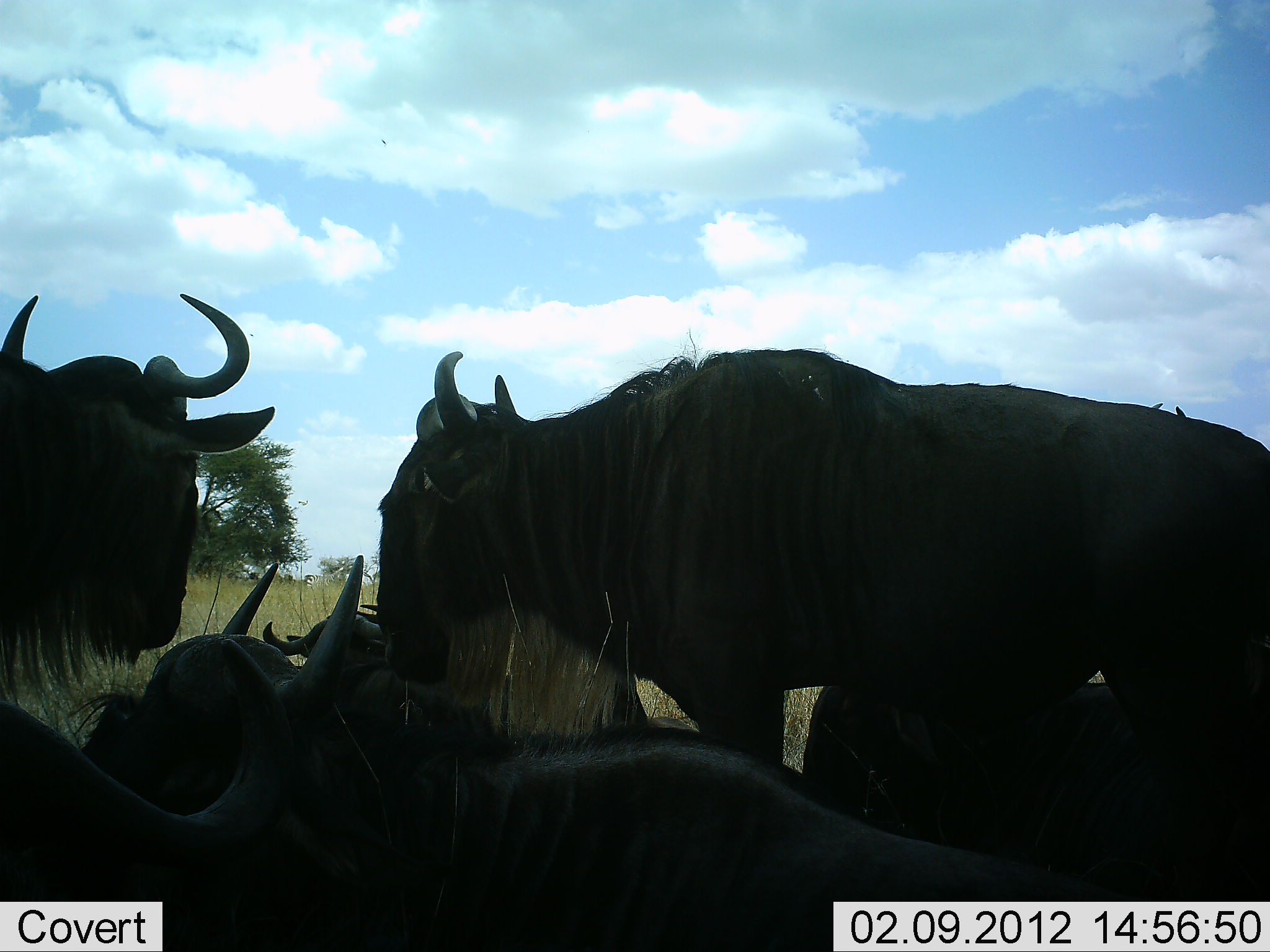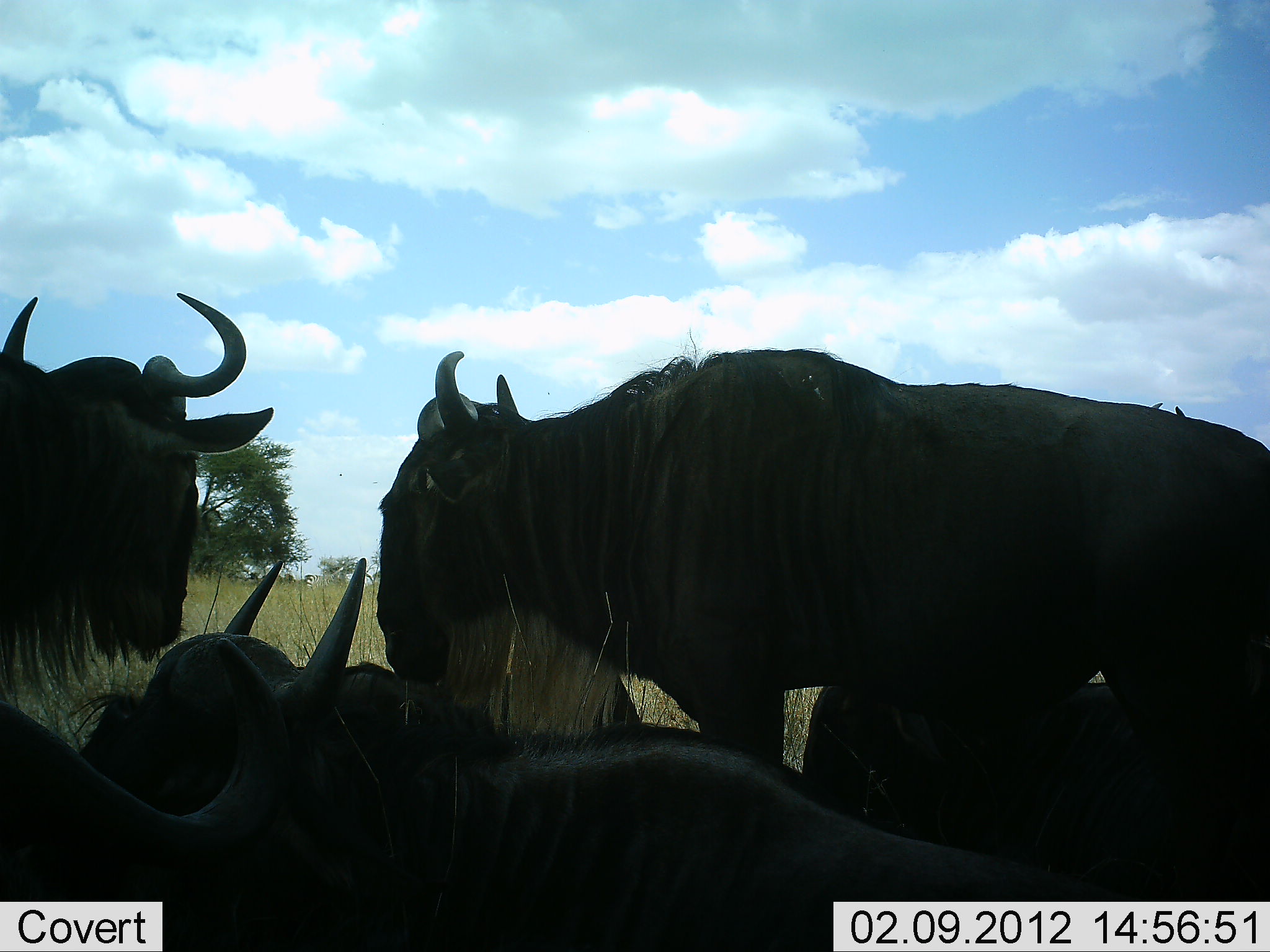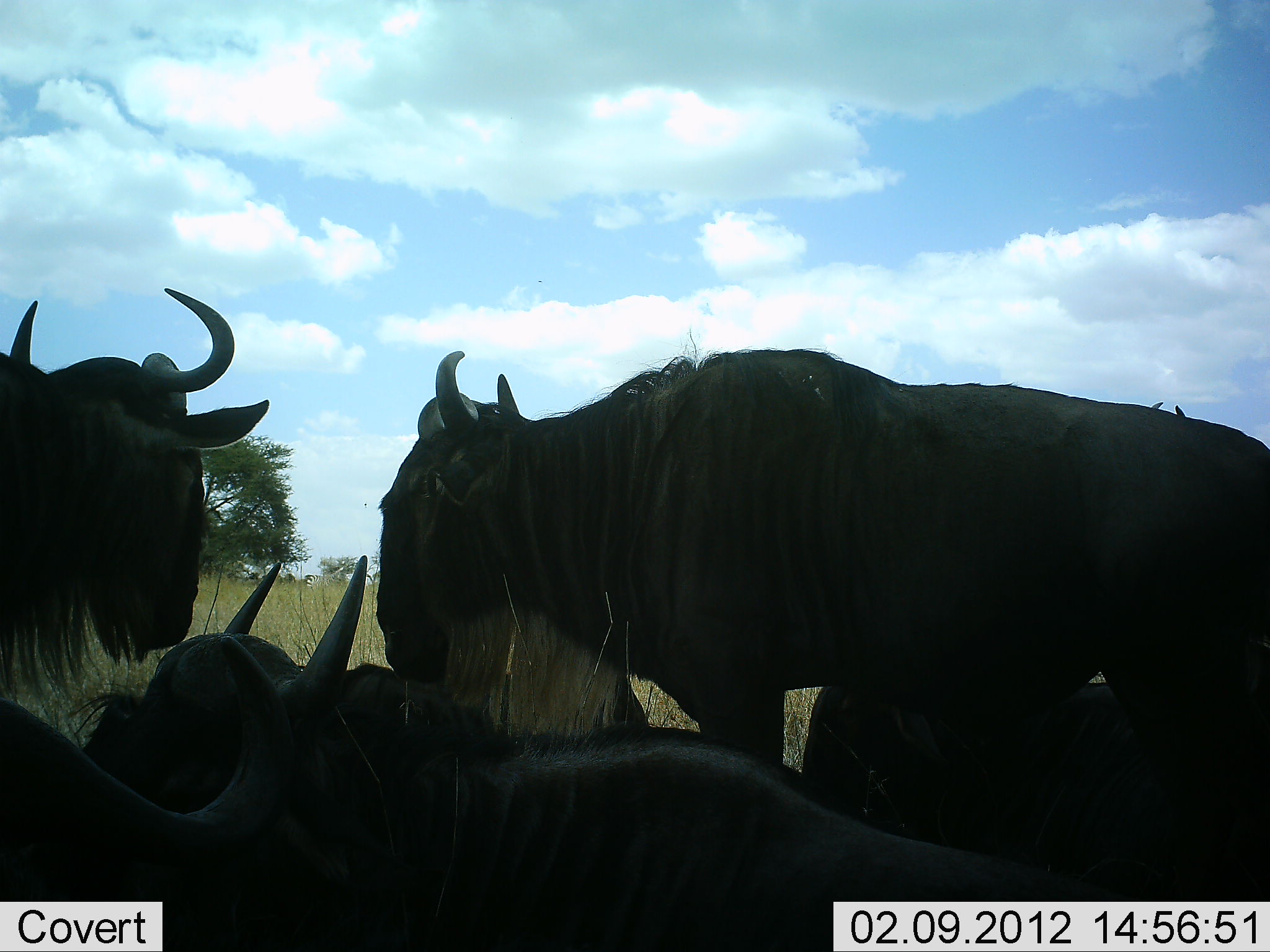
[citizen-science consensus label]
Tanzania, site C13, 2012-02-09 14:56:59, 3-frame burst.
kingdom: Animalia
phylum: Chordata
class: Mammalia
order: Artiodactyla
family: Bovidae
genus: Connochaetes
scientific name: Connochaetes taurinus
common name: blue wildebeest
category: wildebeest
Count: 5.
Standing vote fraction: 73%.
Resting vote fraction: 93%.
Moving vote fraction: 0%.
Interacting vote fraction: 7%.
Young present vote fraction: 0%.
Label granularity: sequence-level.